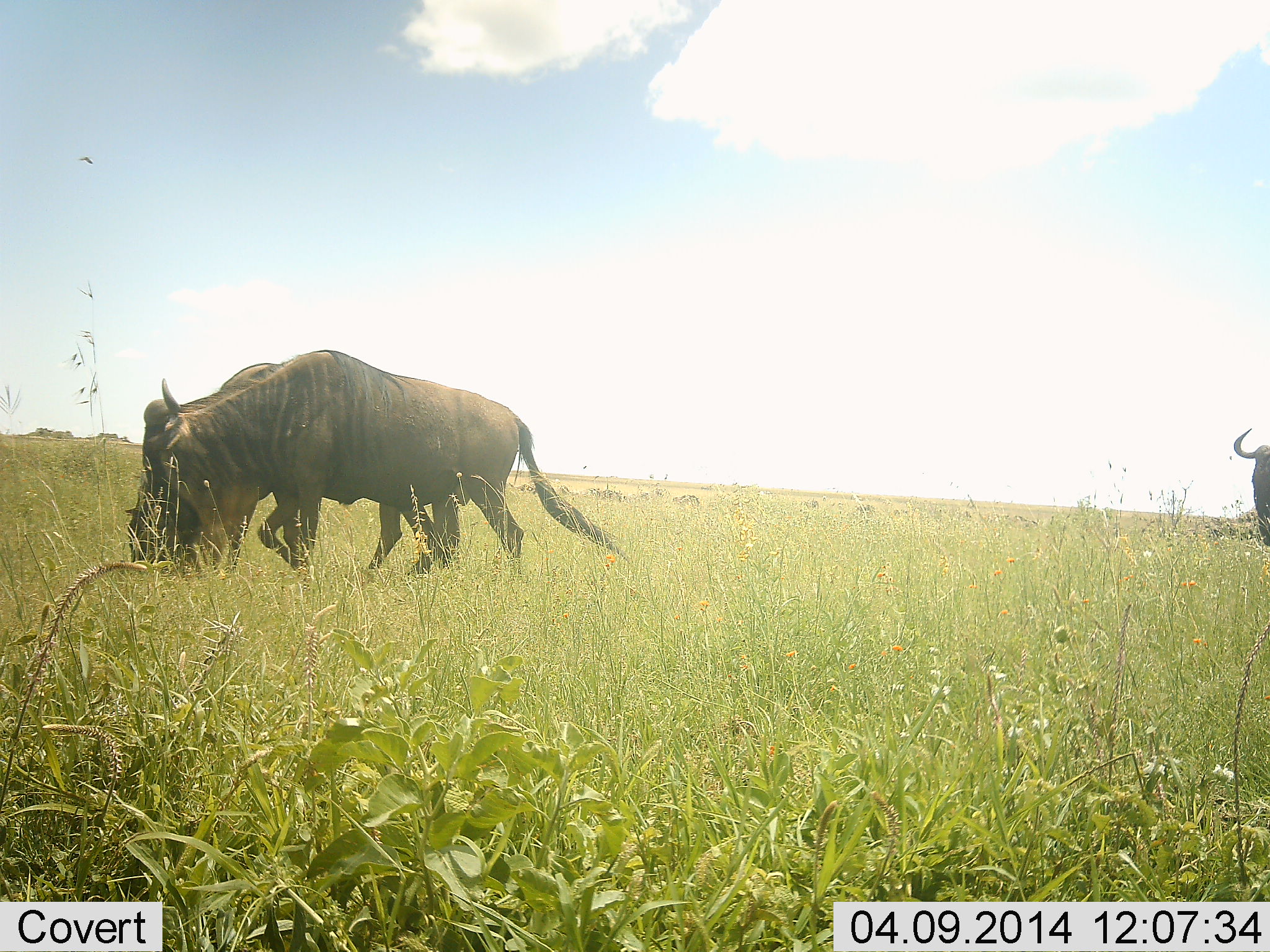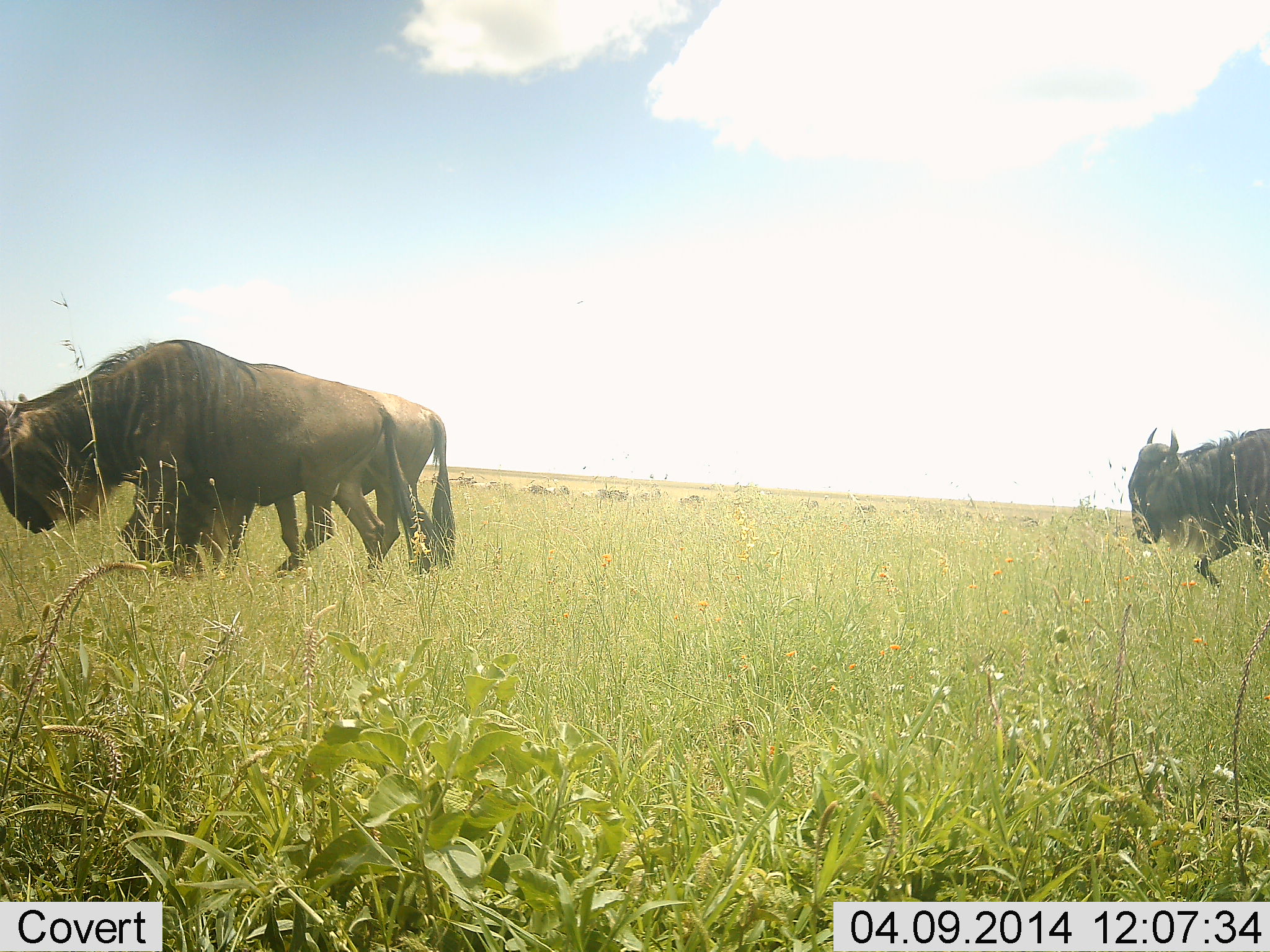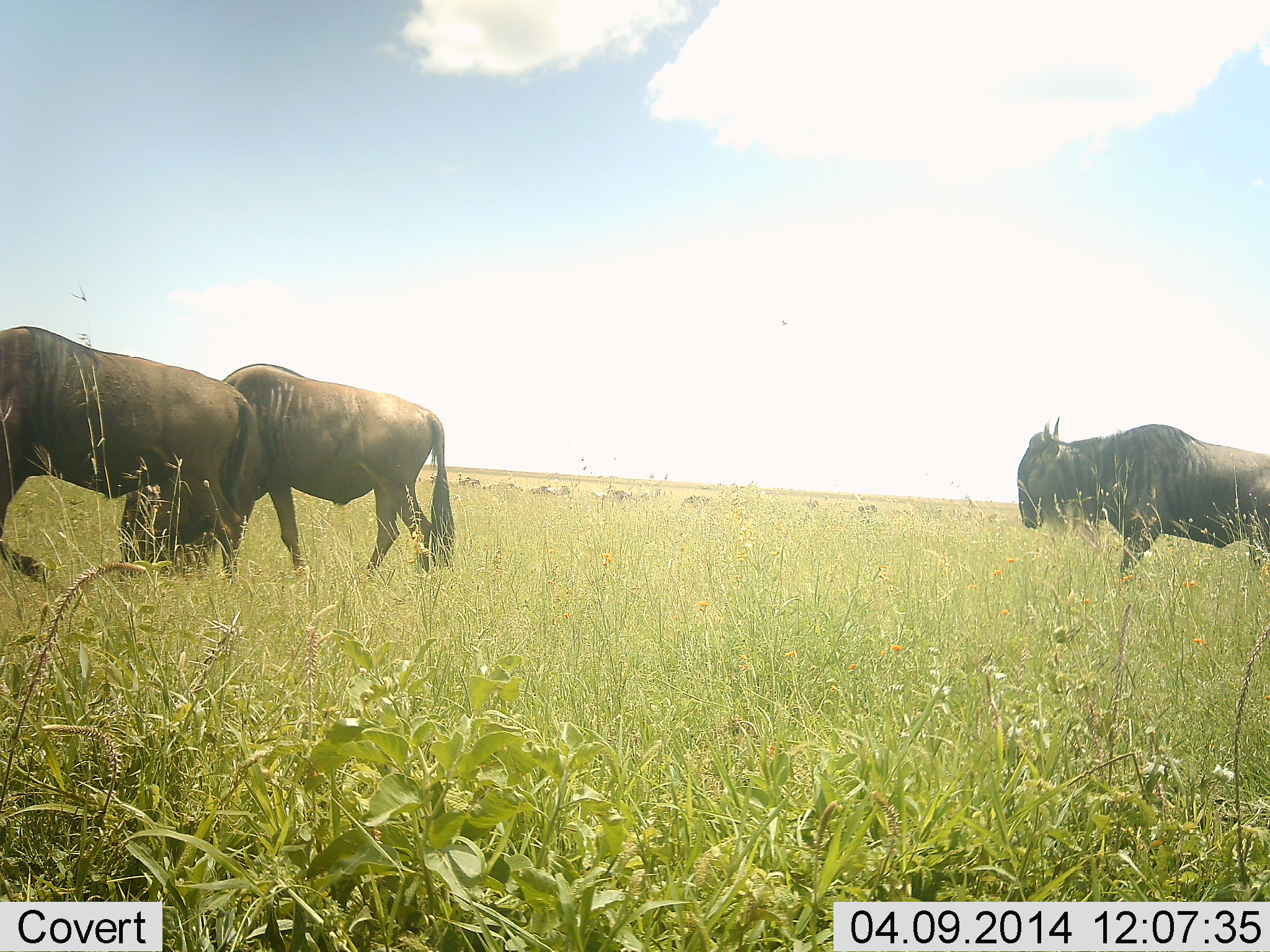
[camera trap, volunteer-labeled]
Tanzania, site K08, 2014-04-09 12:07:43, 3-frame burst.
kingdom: Animalia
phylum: Chordata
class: Mammalia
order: Artiodactyla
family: Bovidae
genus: Connochaetes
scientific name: Connochaetes taurinus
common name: blue wildebeest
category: wildebeest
Wildebeest (blue wildebeest) (Connochaetes taurinus), count 3. Behavior (volunteer vote fractions): standing 10%, resting 0%, moving 100%, interacting 0%. Young present (vote fraction): 0%. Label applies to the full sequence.